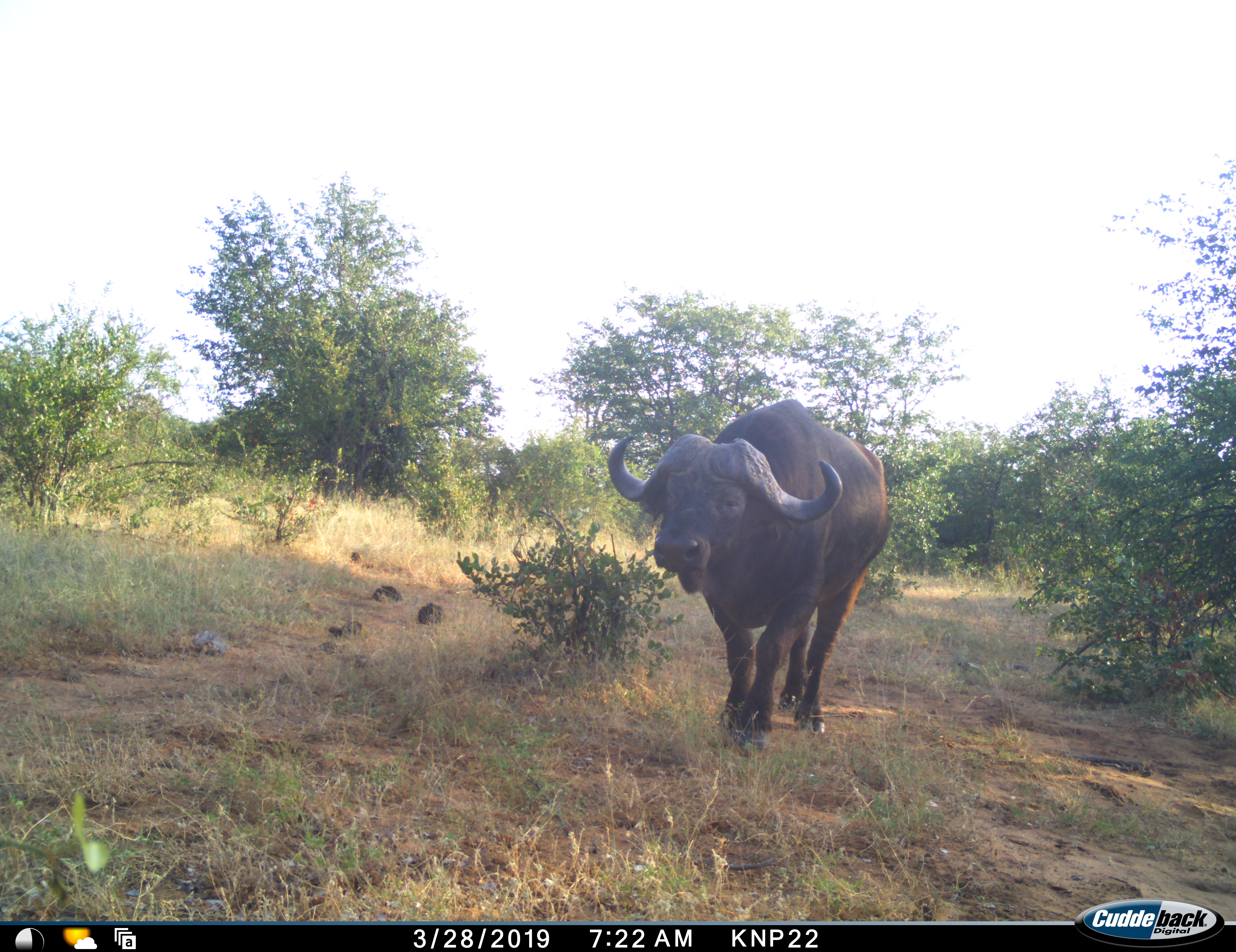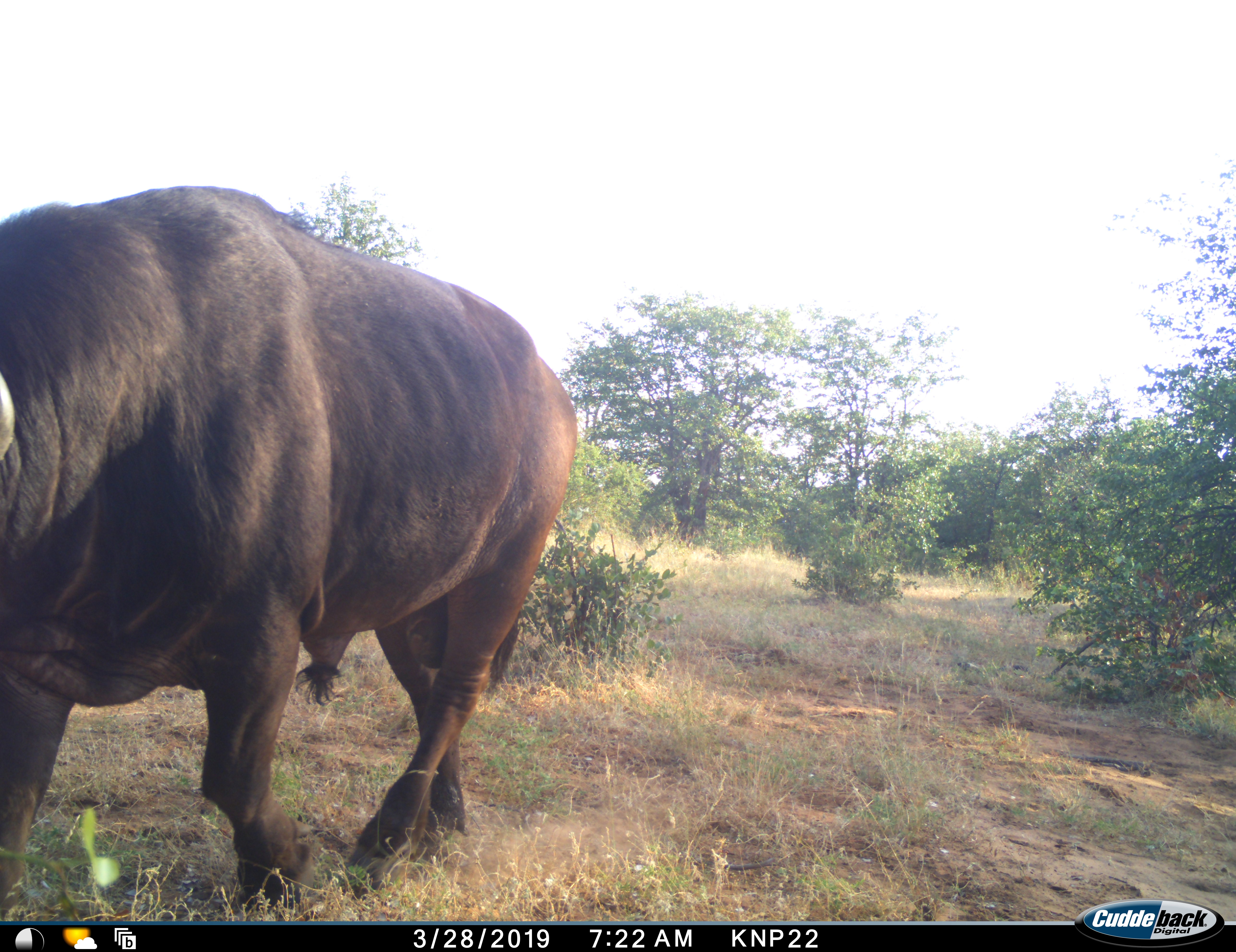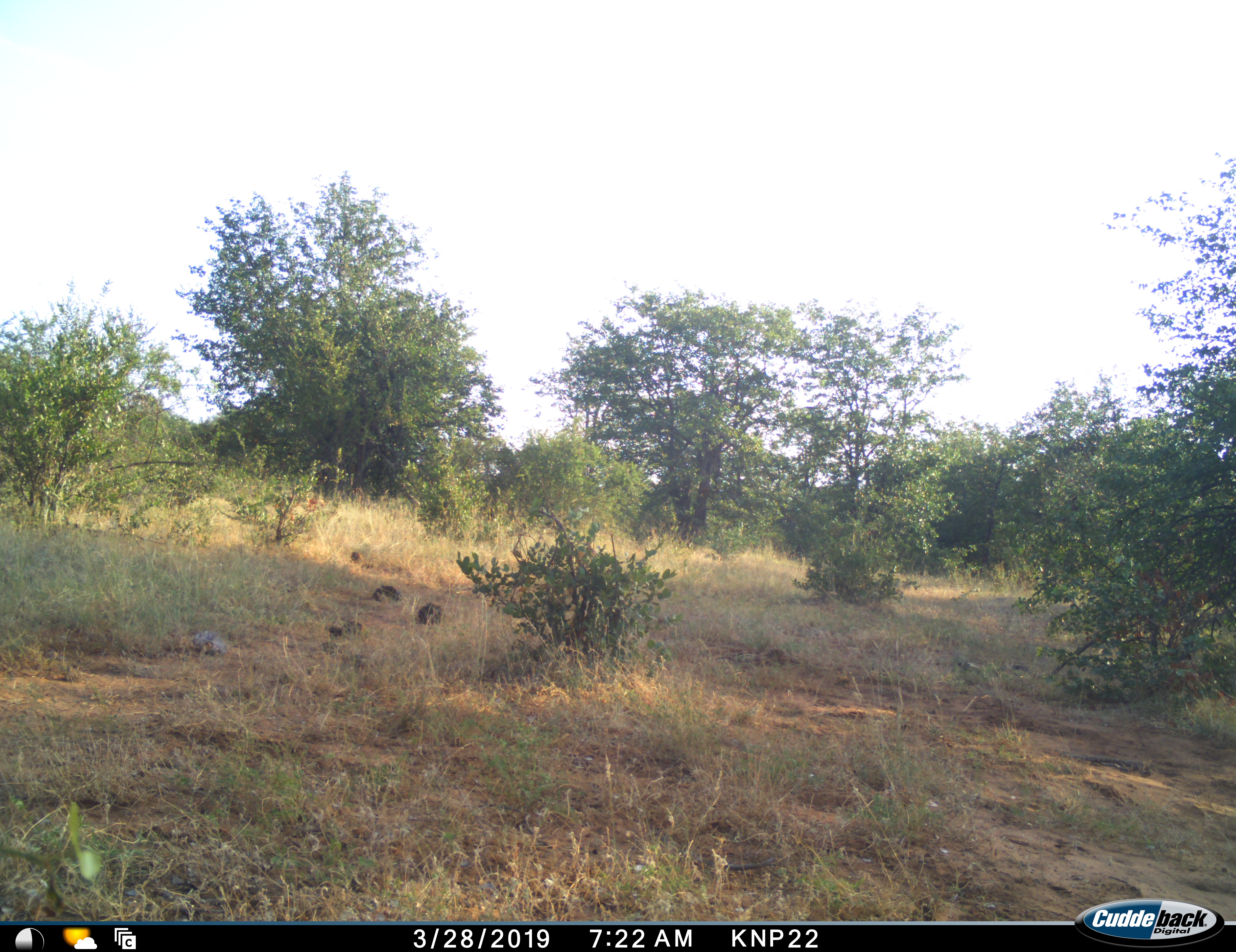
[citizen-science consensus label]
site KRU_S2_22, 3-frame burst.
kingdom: Animalia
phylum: Chordata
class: Mammalia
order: Artiodactyla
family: Bovidae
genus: Syncerus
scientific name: Syncerus caffer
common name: african buffalo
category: buffalo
Buffalo (african buffalo) (Syncerus caffer), count 1. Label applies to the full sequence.